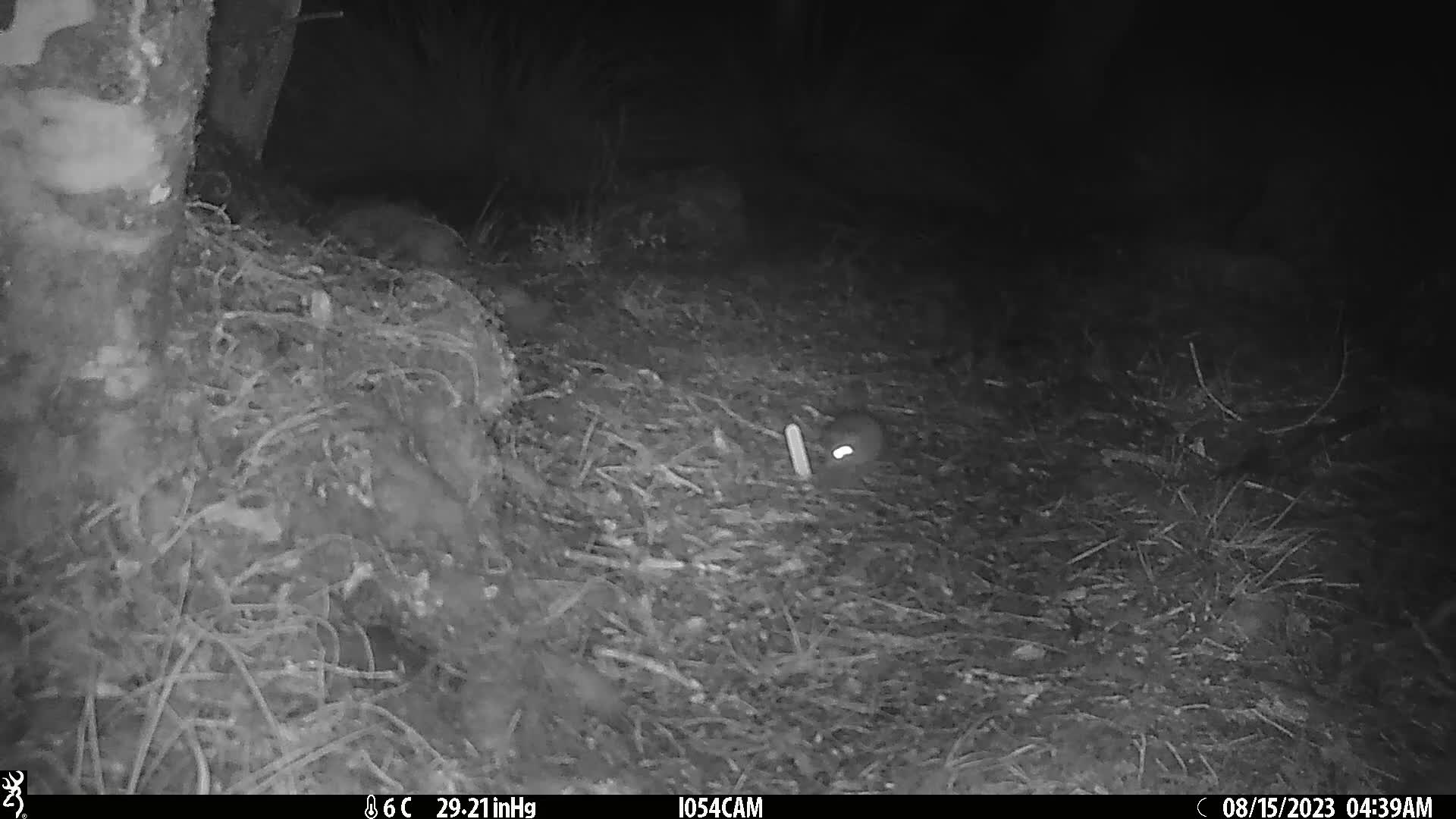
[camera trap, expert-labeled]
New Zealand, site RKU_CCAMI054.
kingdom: Animalia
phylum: Chordata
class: Mammalia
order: Rodentia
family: Muridae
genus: Rattus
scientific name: Rattus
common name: rat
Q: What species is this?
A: Rat (Rattus).